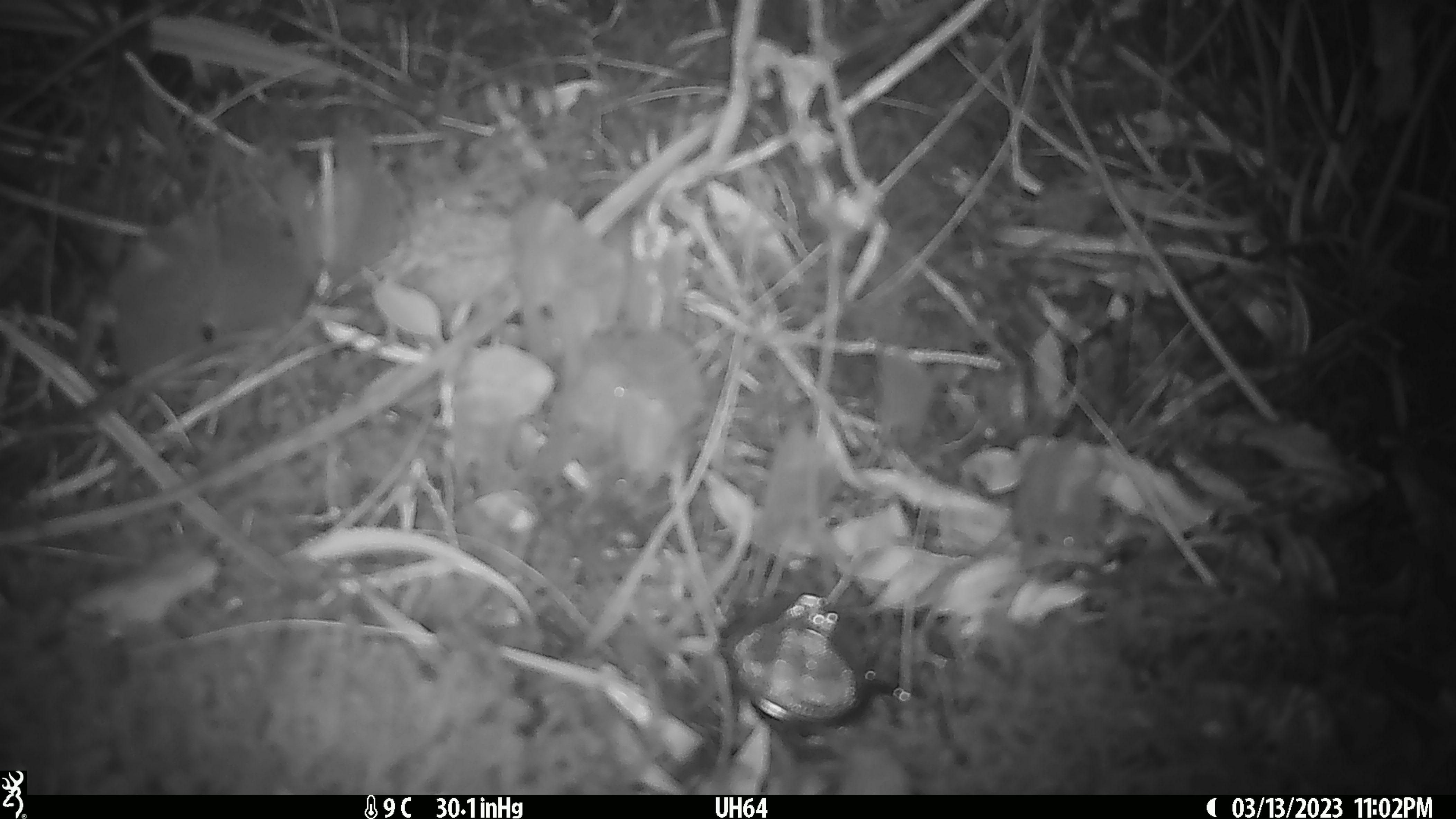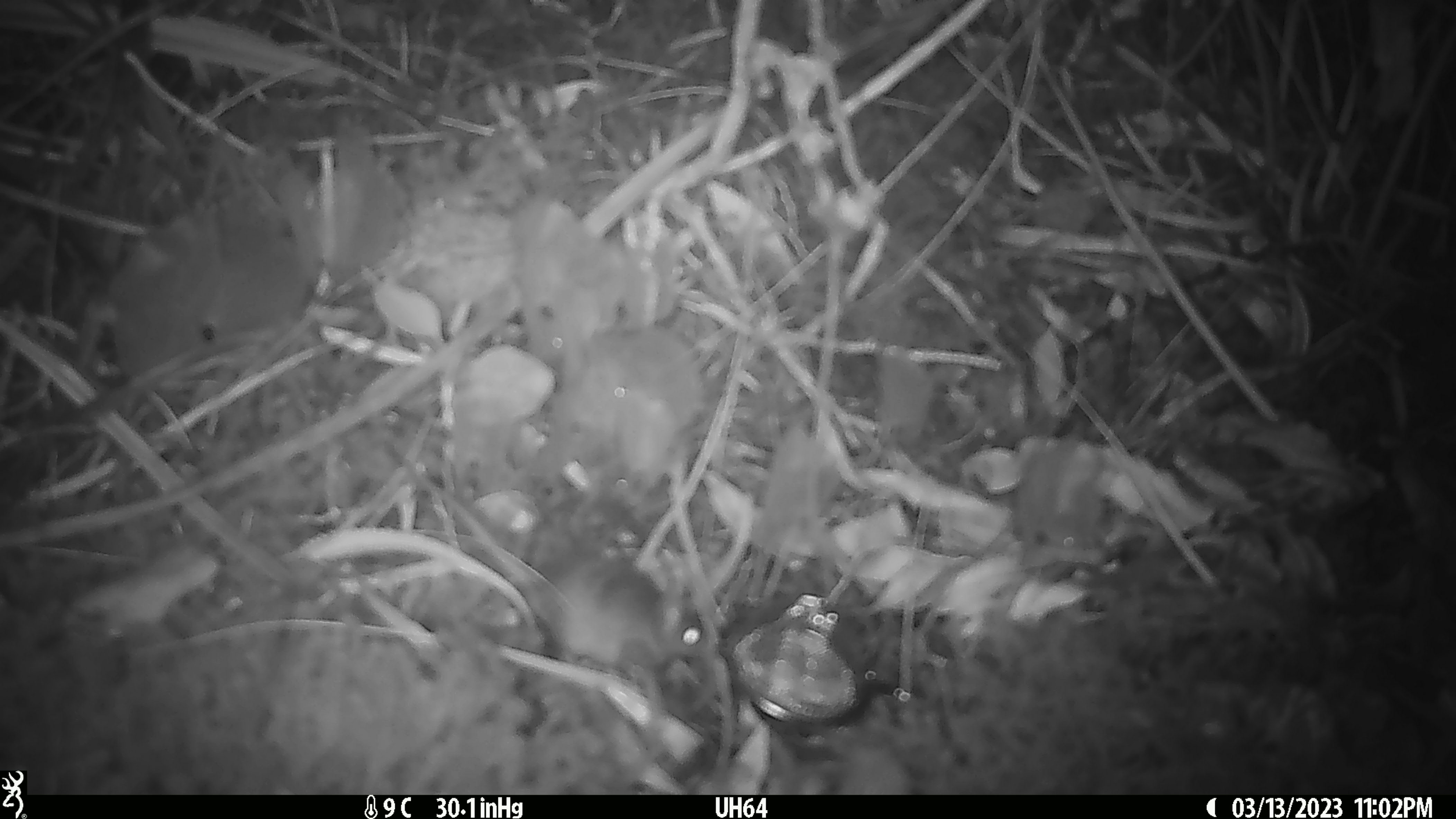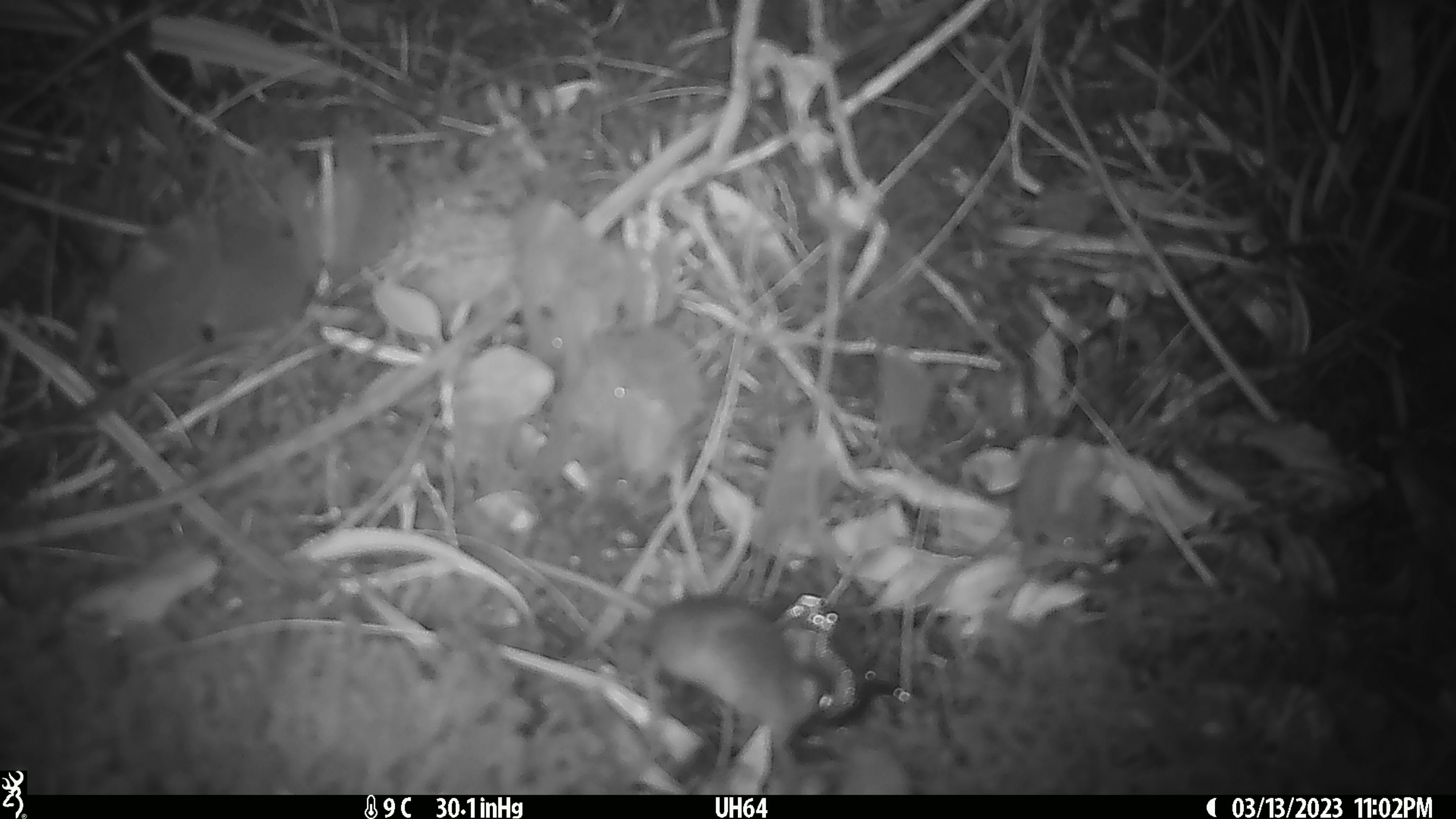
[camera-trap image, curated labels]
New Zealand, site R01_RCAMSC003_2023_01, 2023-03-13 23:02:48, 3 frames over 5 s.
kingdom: Animalia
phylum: Chordata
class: Mammalia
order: Rodentia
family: Muridae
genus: Mus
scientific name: Mus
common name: mouse